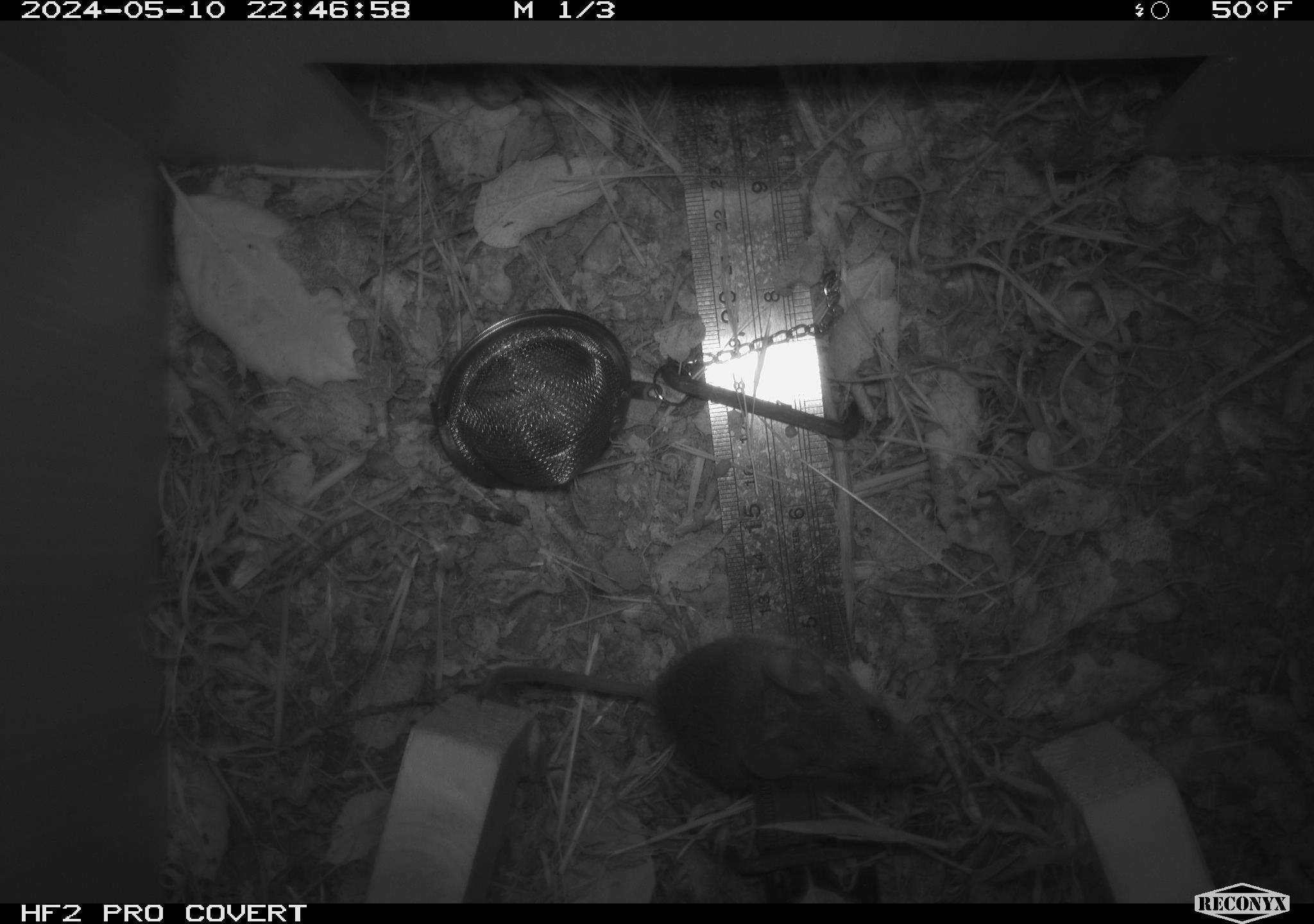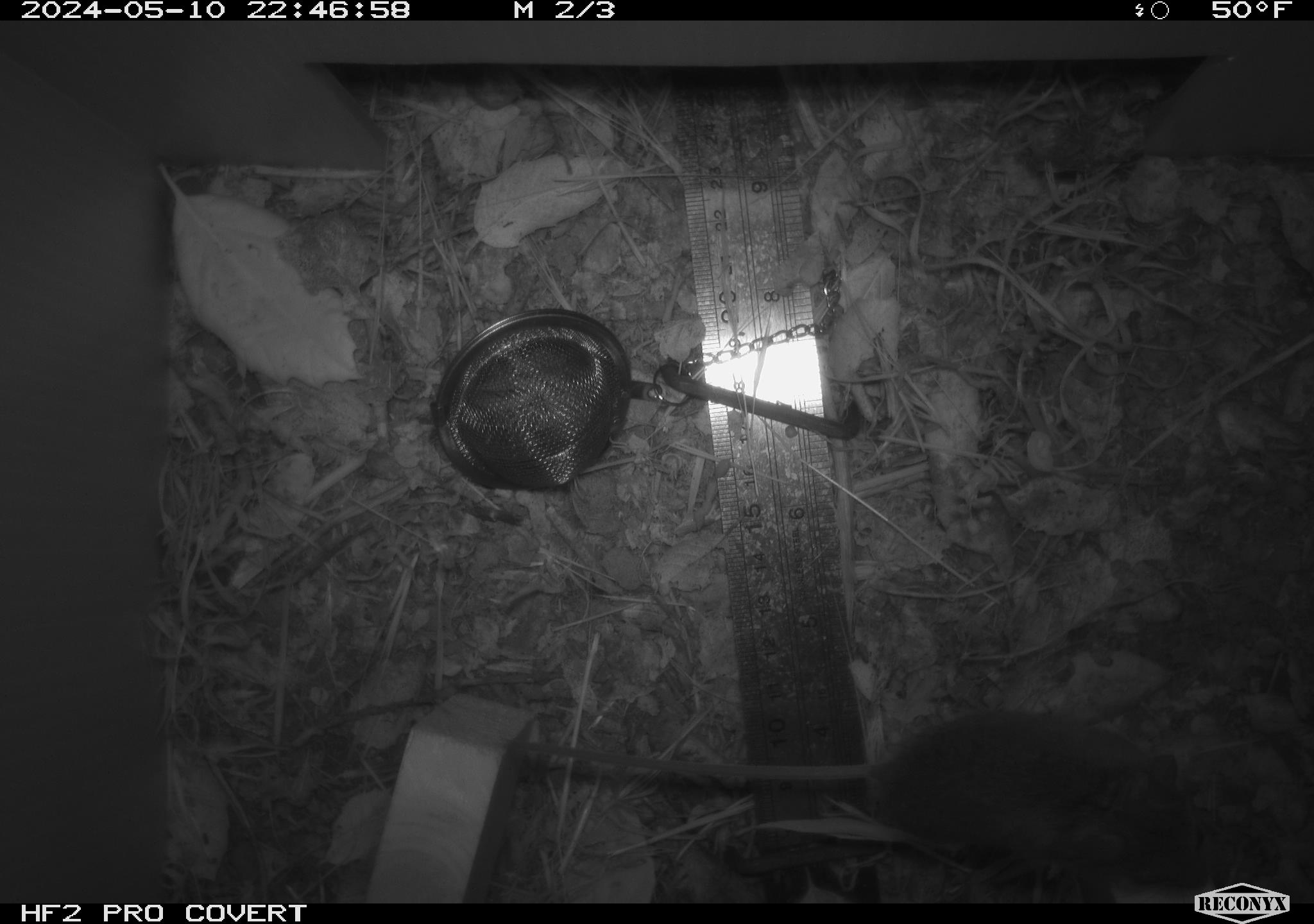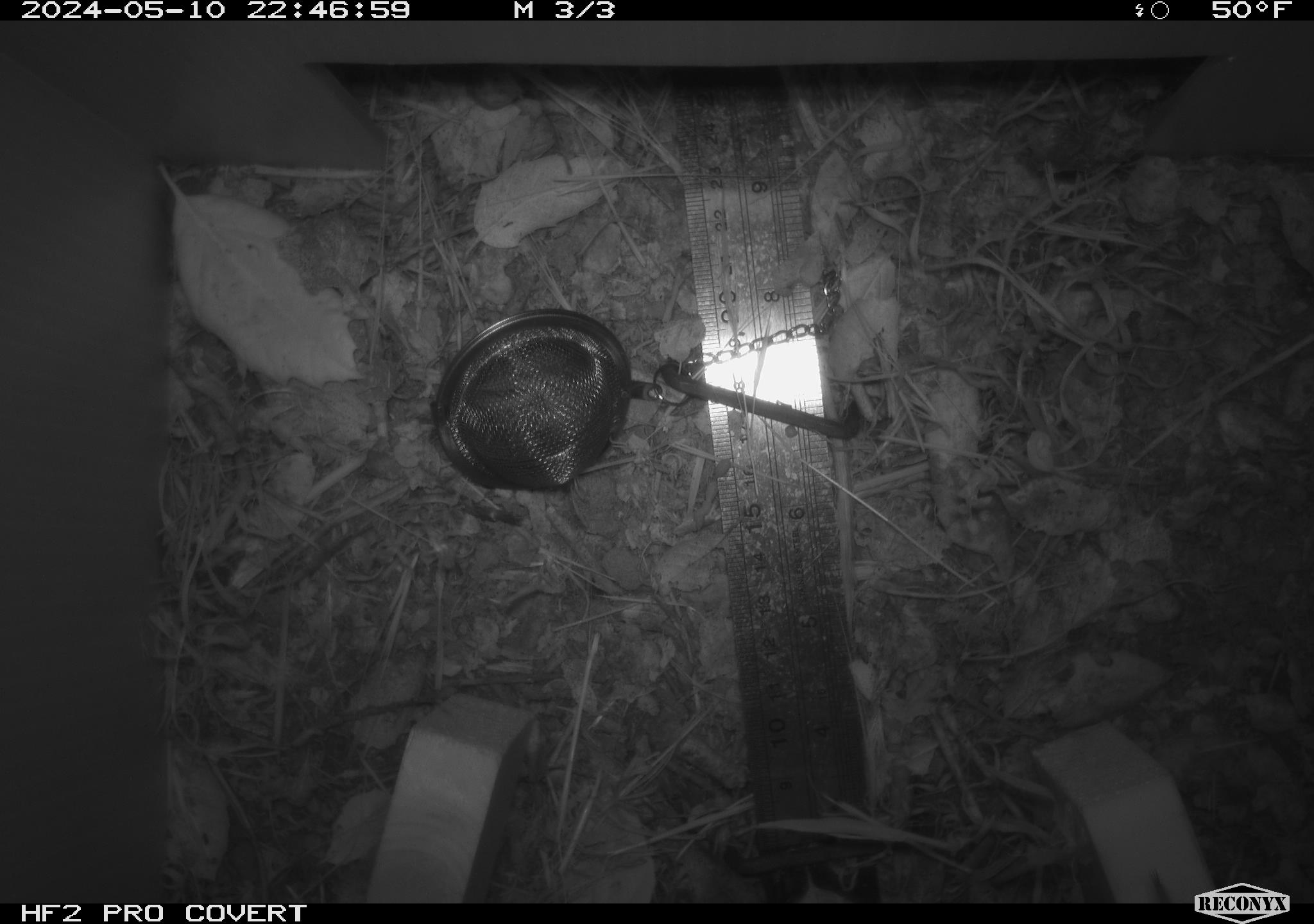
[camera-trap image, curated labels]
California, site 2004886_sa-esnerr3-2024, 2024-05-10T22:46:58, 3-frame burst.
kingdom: Animalia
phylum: Chordata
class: Mammalia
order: Rodentia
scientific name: Rodentia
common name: rodent